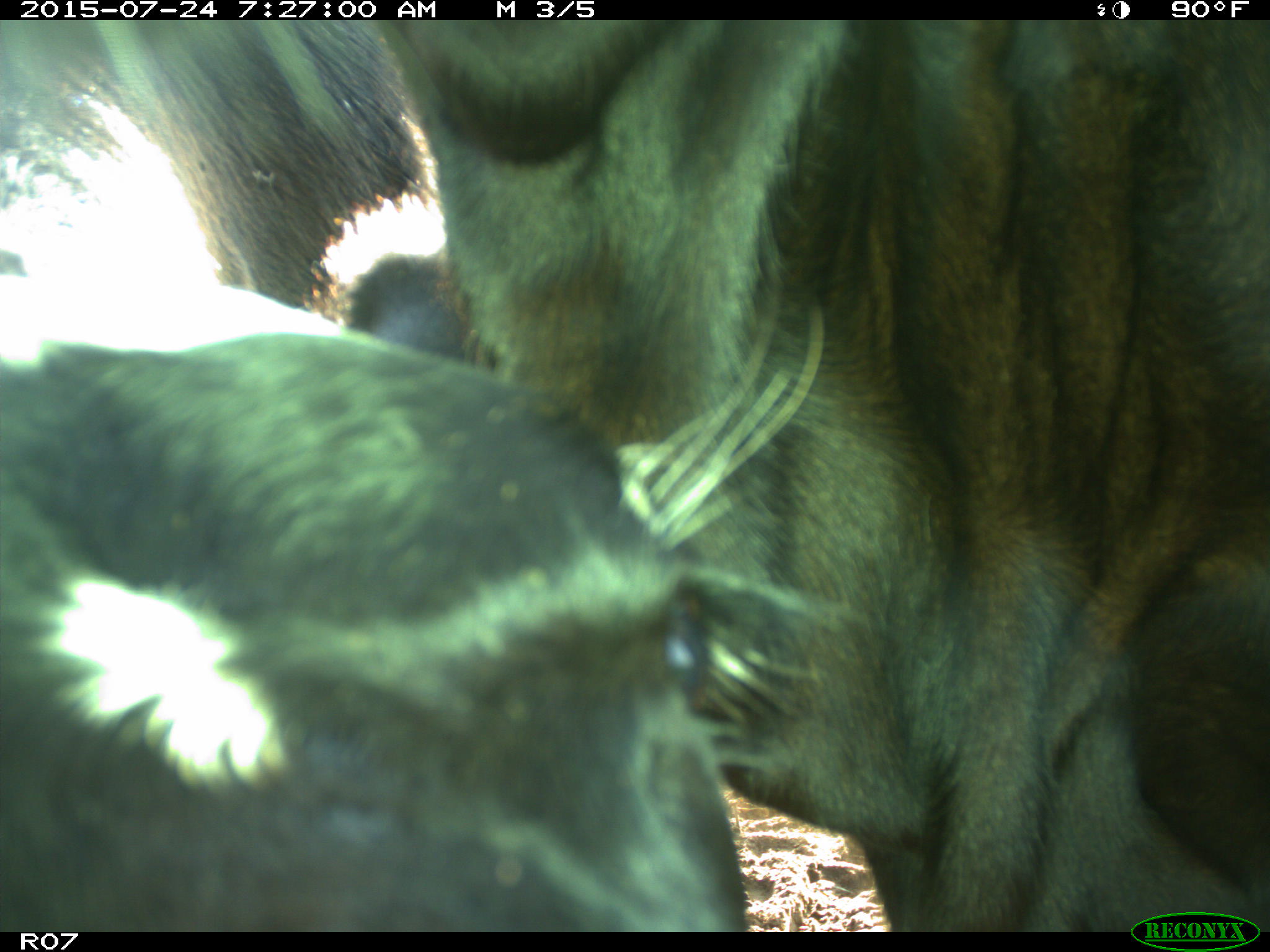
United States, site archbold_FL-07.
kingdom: Animalia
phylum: Chordata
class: Mammalia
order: Artiodactyla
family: Bovidae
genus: Bos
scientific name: Bos taurus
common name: domestic cow